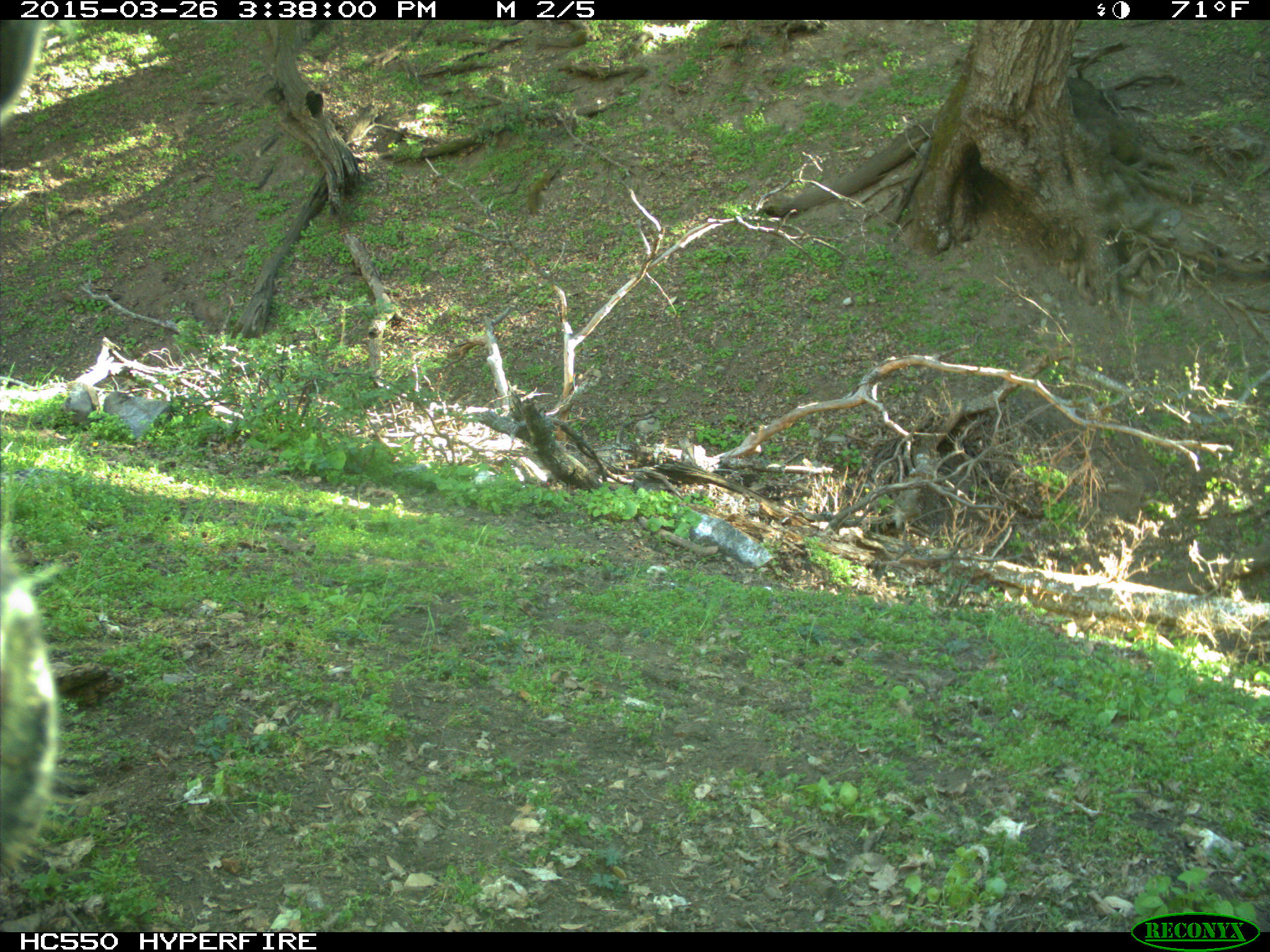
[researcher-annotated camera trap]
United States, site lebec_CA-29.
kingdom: Animalia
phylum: Chordata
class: Mammalia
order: Artiodactyla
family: Bovidae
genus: Bos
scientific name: Bos taurus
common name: domestic cow